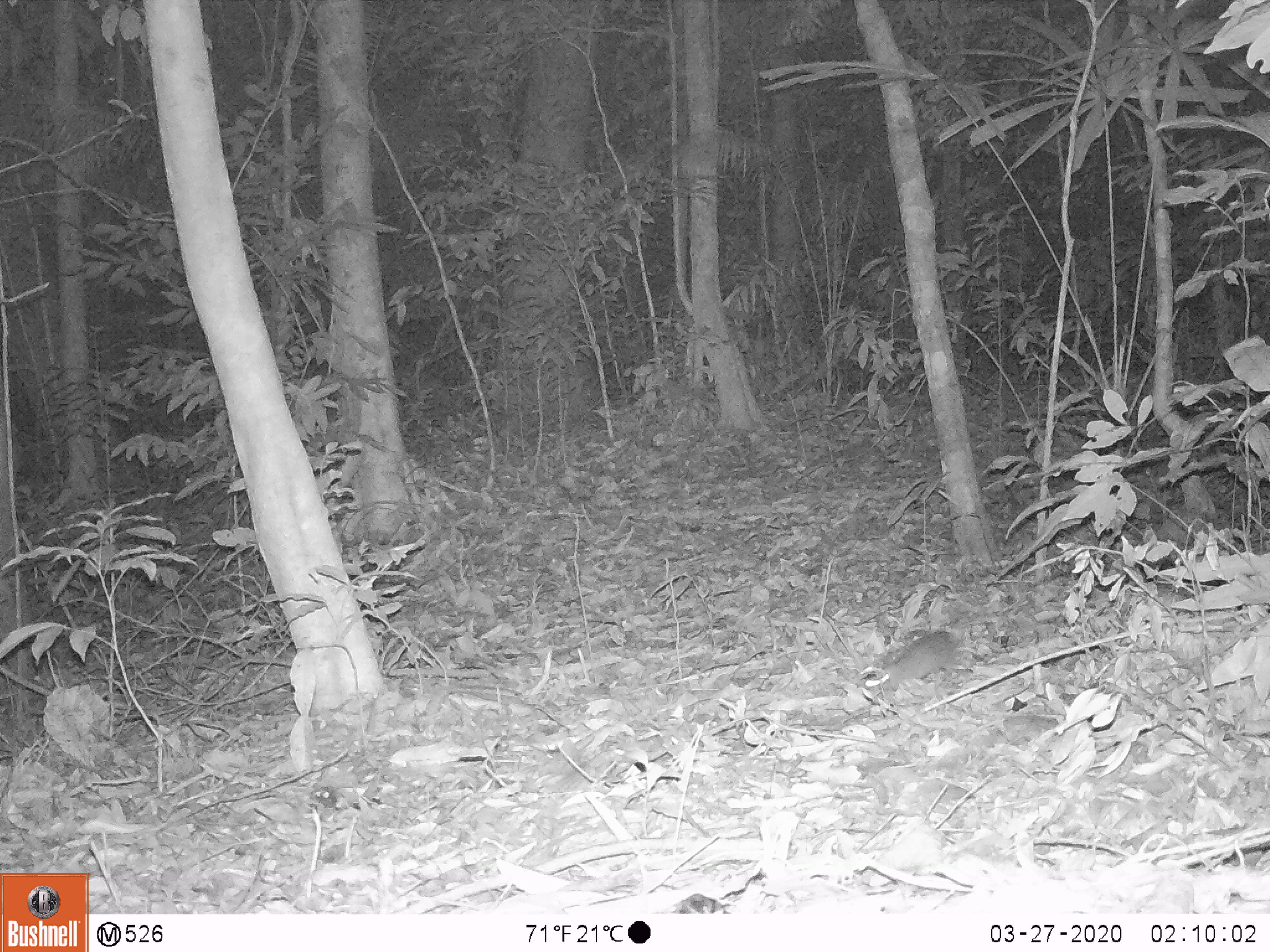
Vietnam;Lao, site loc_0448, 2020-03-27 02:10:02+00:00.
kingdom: Animalia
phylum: Chordata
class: Mammalia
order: Rodentia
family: Muridae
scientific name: Muridae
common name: old-world mice and rats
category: unidentified murid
Unidentified murid (old-world mice and rats) (Muridae). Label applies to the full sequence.